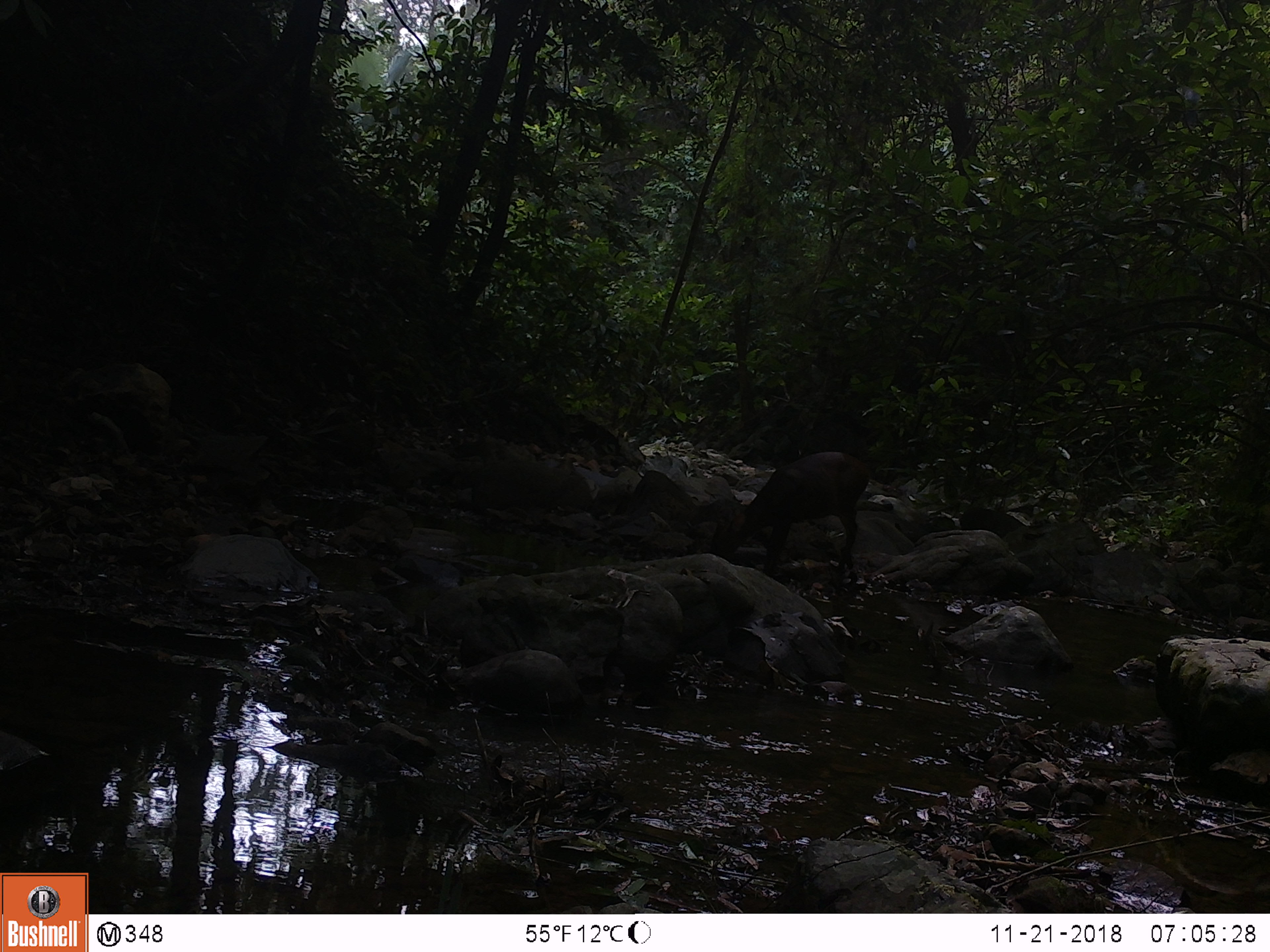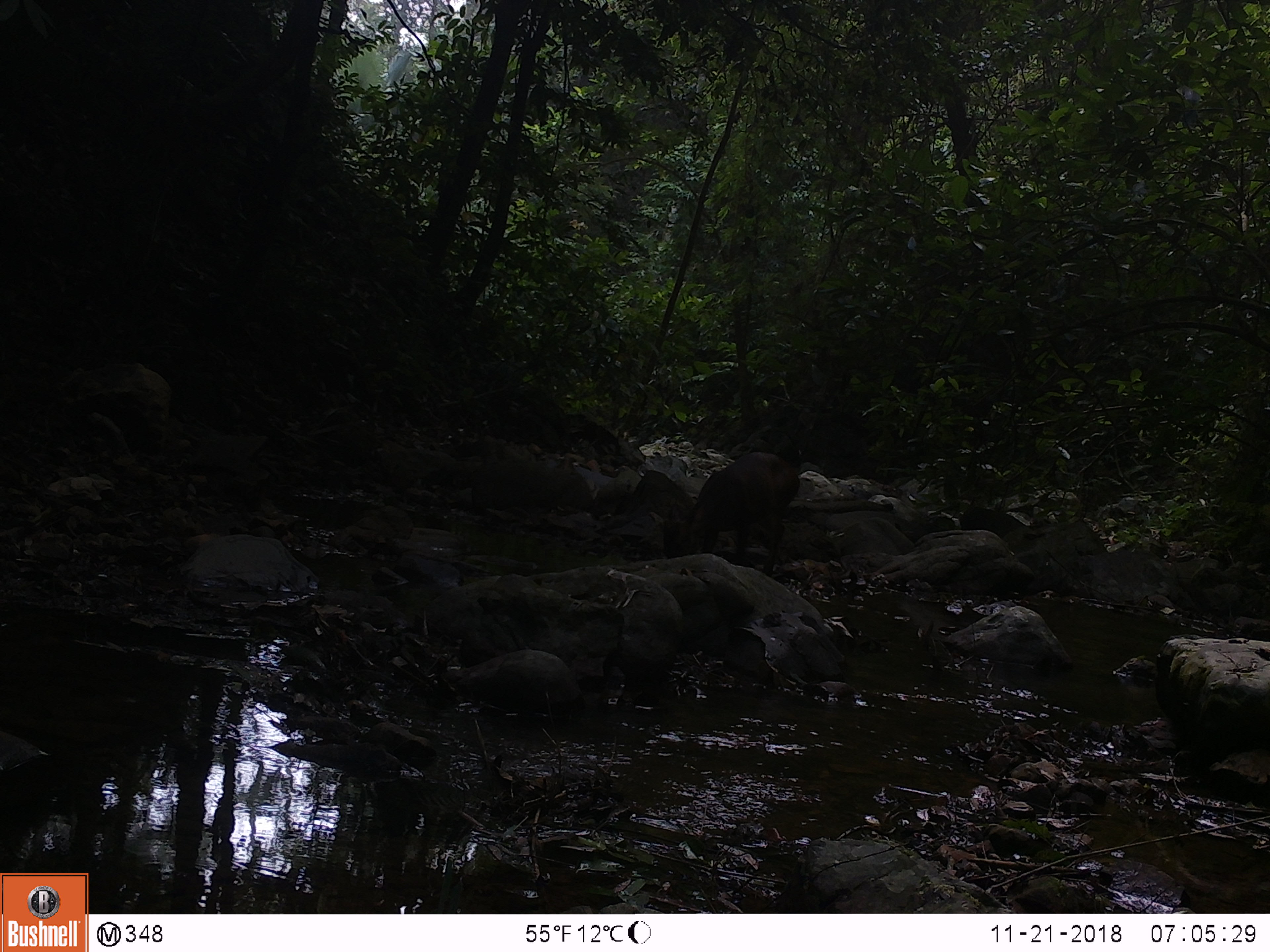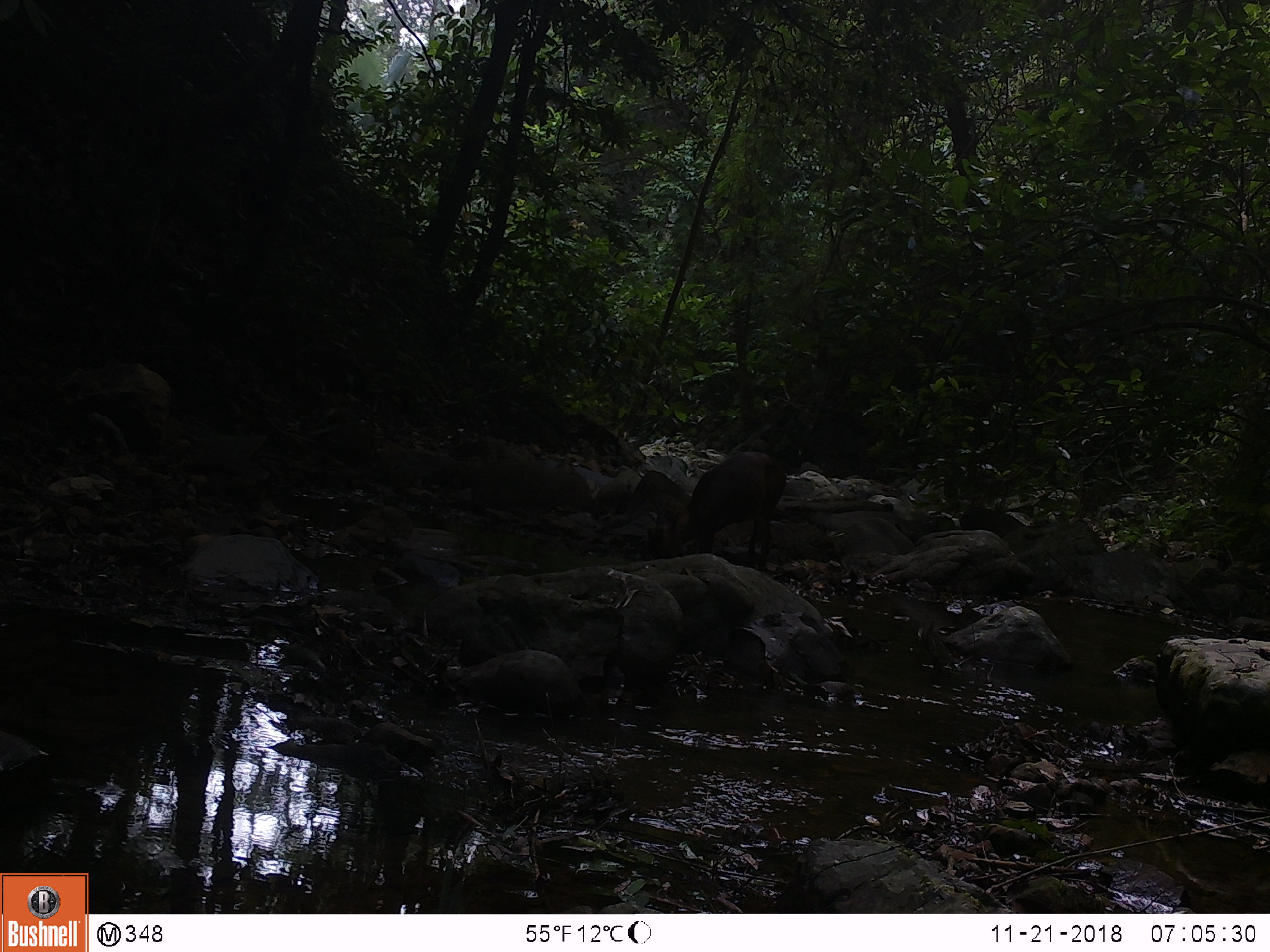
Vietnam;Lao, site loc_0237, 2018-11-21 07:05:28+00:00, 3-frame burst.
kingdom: Animalia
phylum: Chordata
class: Mammalia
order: Artiodactyla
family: Cervidae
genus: Muntiacus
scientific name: Muntiacus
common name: muntjacs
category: unidentified muntjac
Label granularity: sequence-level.